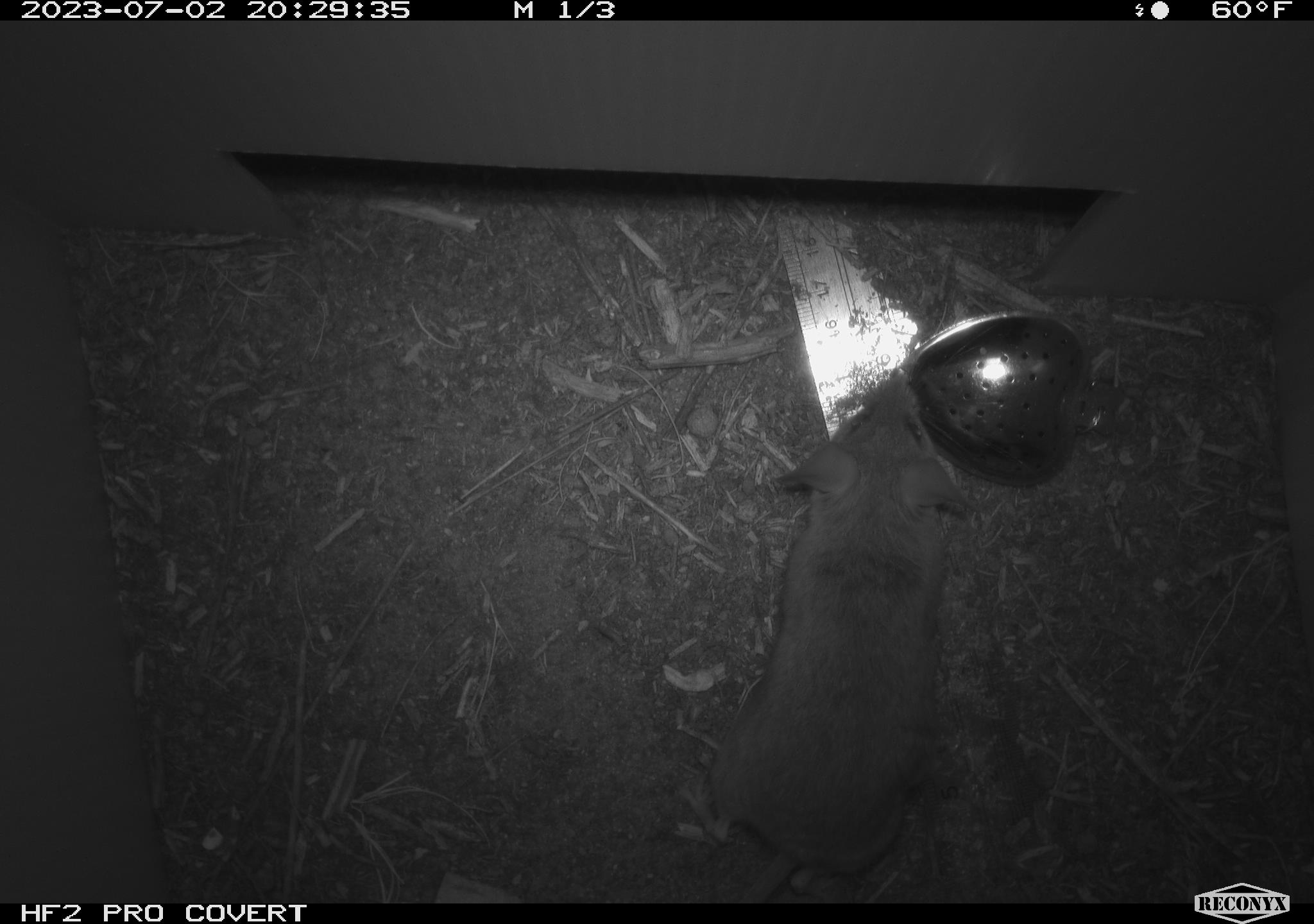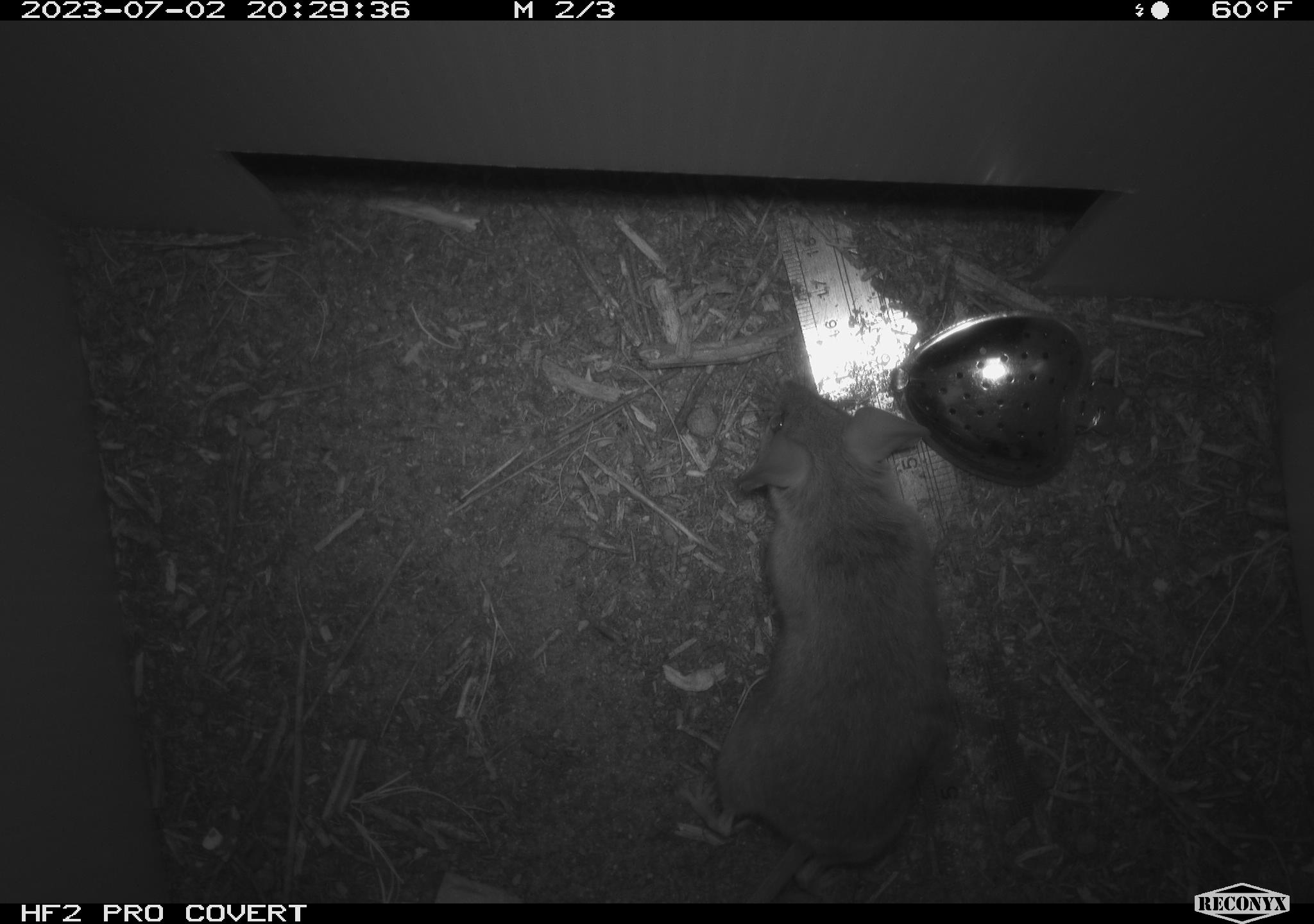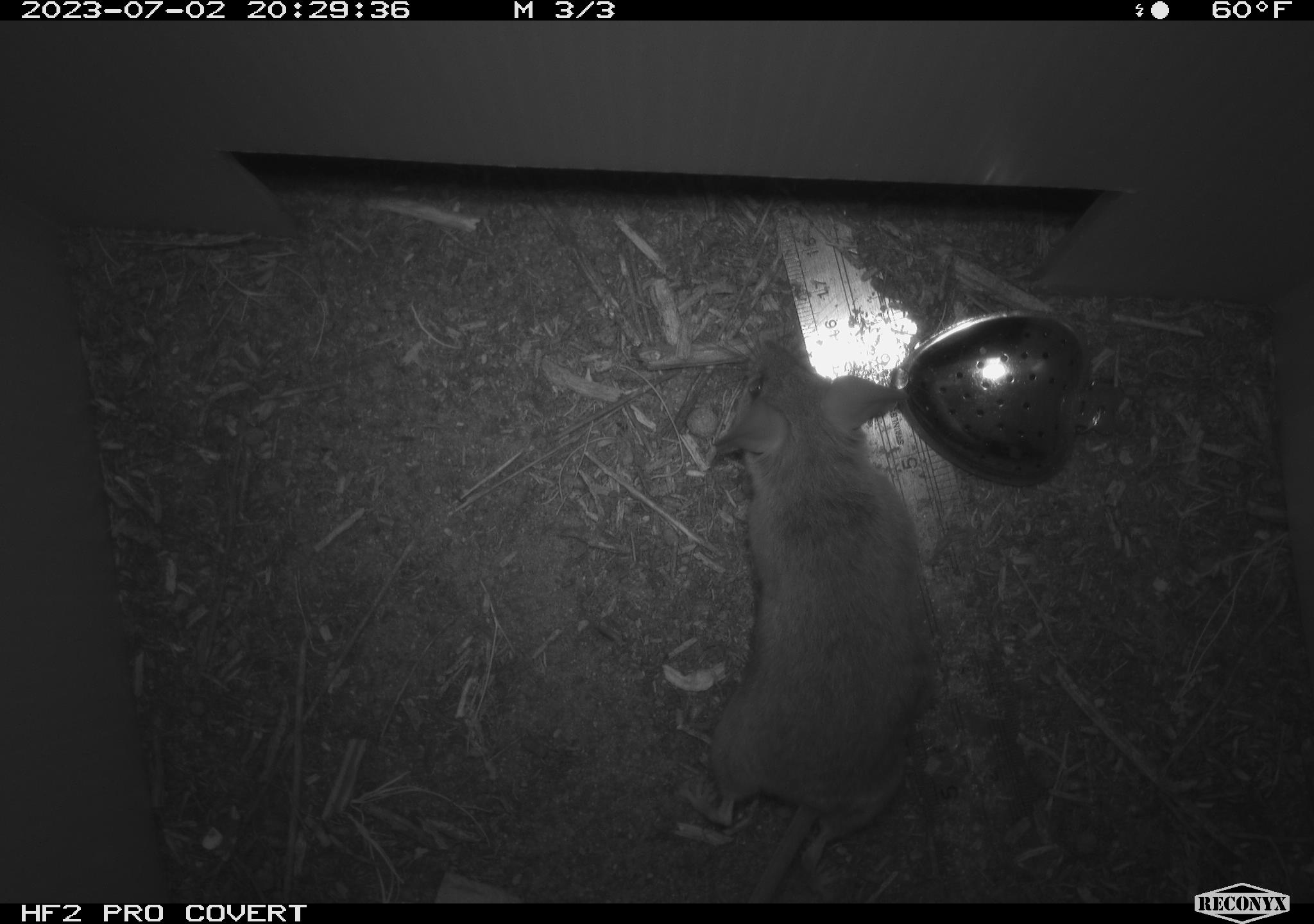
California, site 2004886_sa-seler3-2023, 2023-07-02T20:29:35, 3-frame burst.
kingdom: Animalia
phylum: Chordata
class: Mammalia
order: Rodentia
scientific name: Rodentia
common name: mouse species